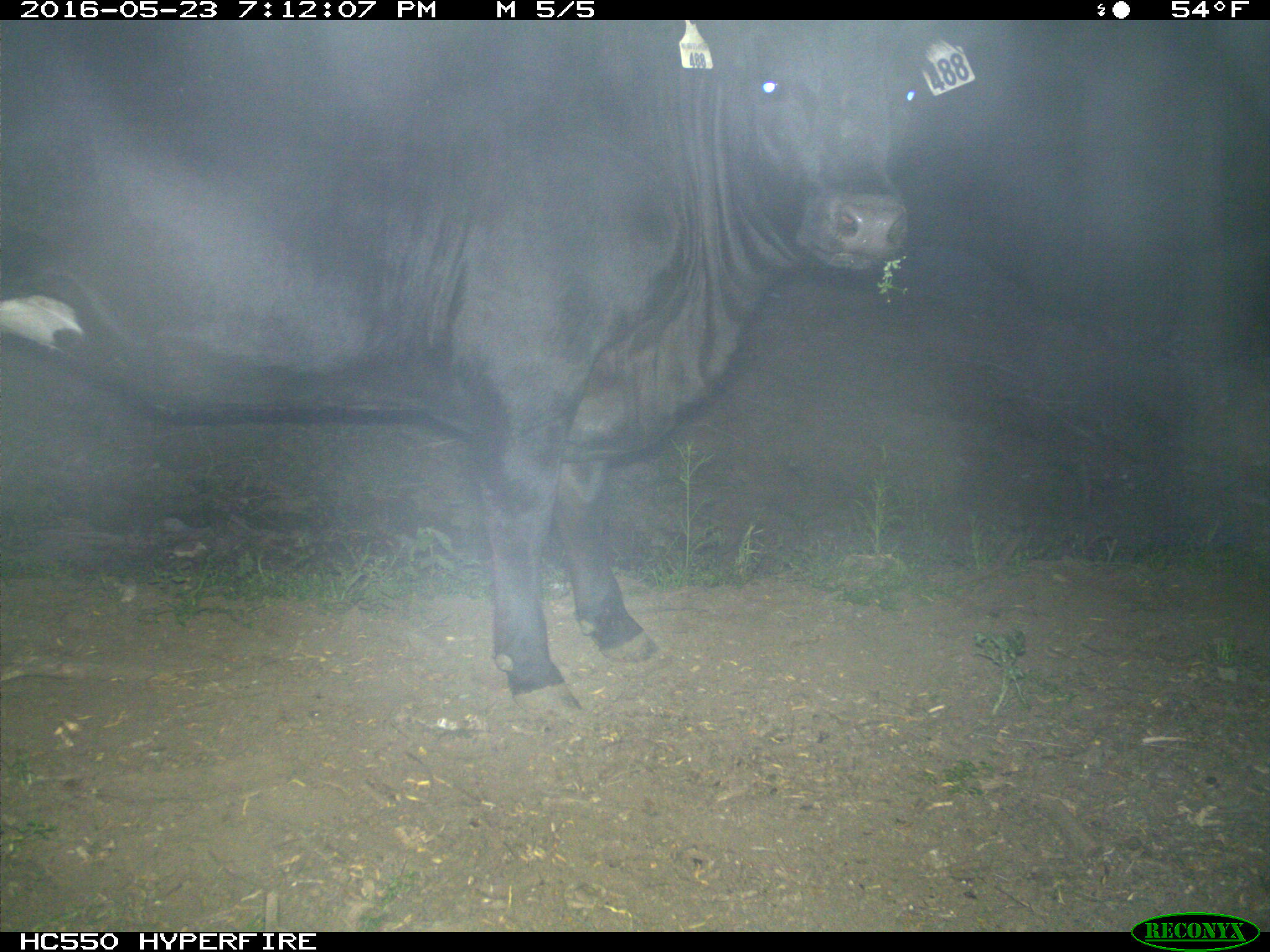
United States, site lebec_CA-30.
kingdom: Animalia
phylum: Chordata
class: Mammalia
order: Artiodactyla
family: Bovidae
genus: Bos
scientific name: Bos taurus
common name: domestic cow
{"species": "Bos taurus (domestic cow)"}